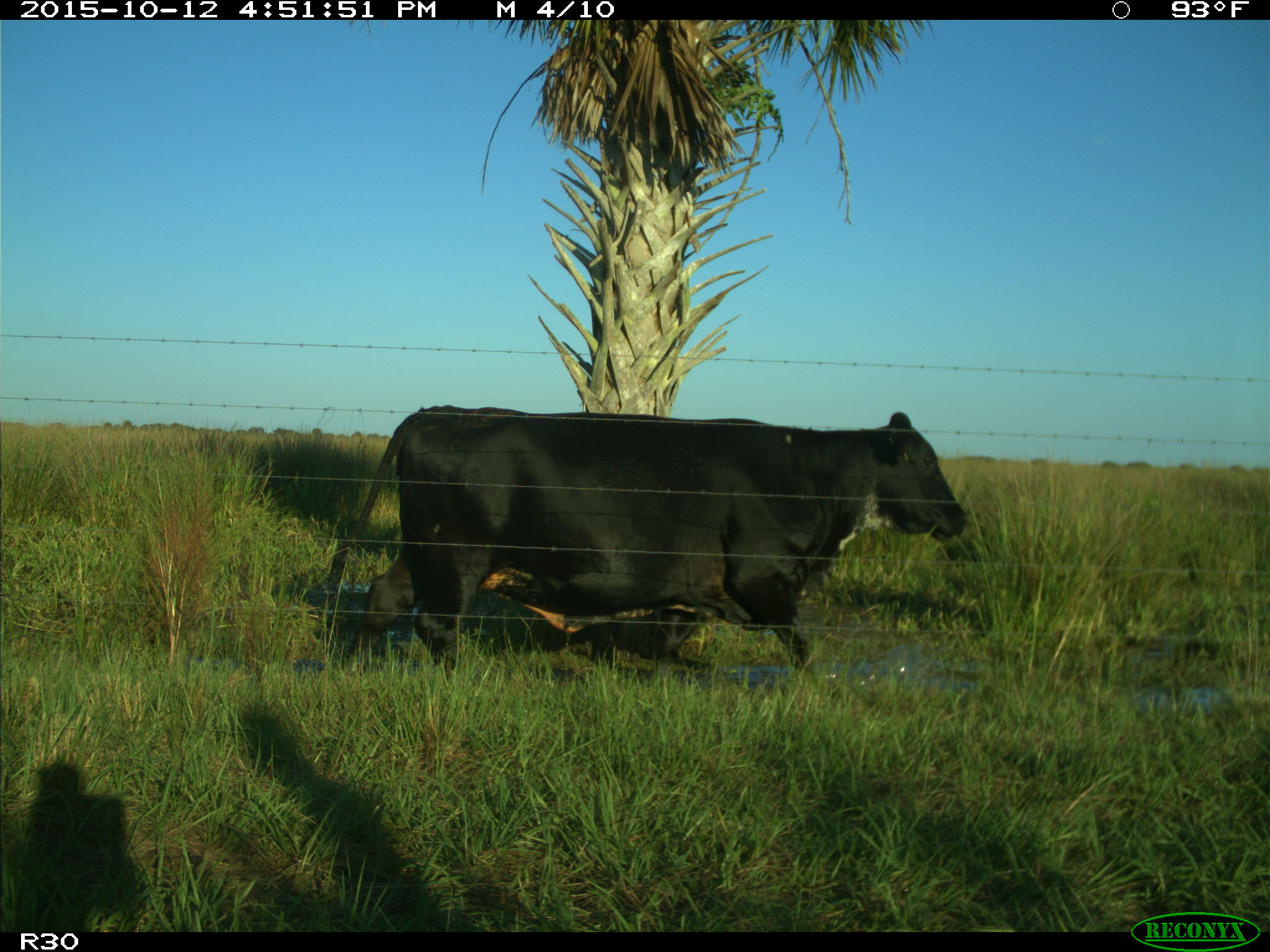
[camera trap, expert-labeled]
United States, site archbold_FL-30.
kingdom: Animalia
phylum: Chordata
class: Mammalia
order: Artiodactyla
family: Bovidae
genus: Bos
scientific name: Bos taurus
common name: domestic cow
Bos taurus (domestic cow).